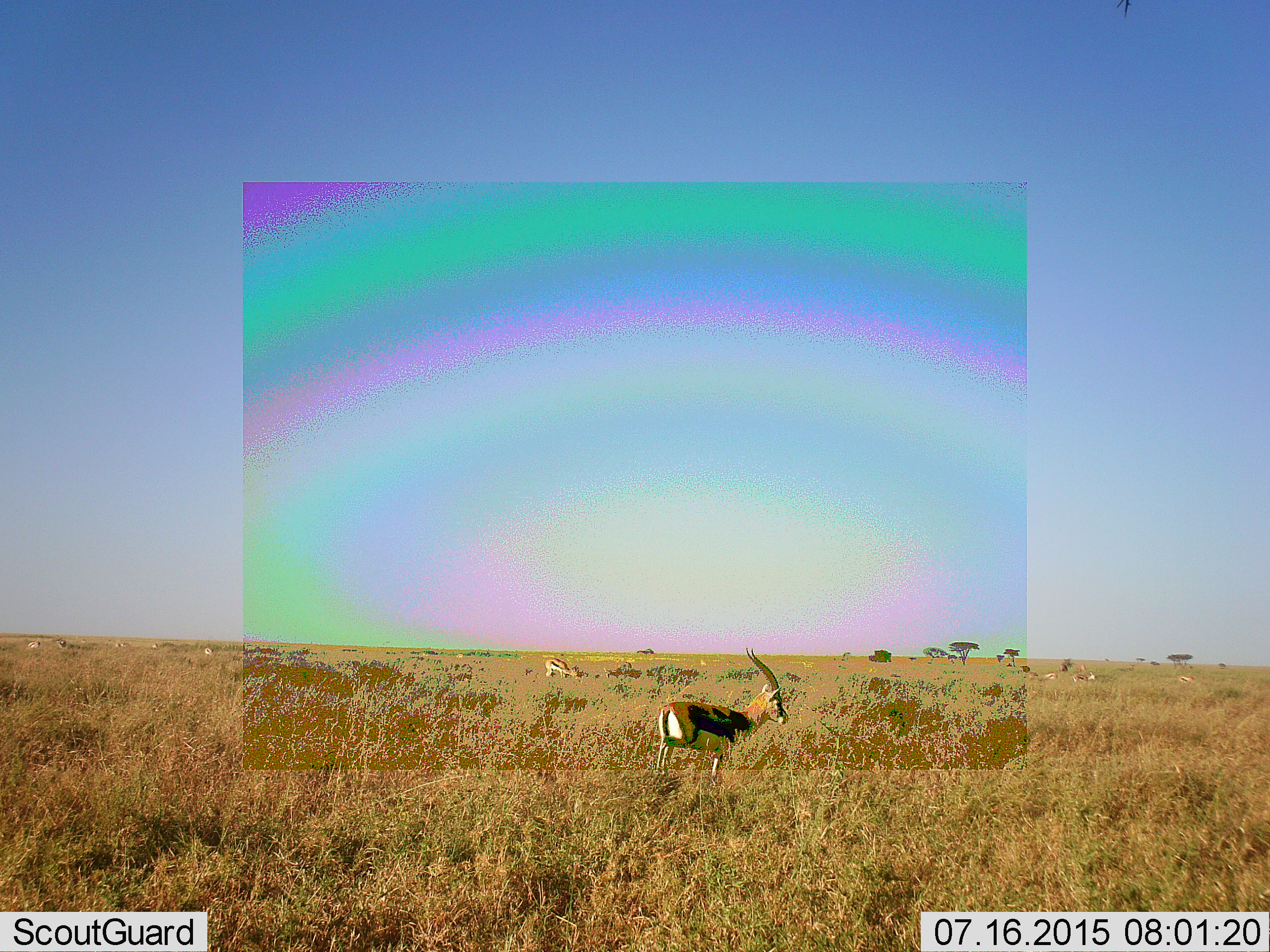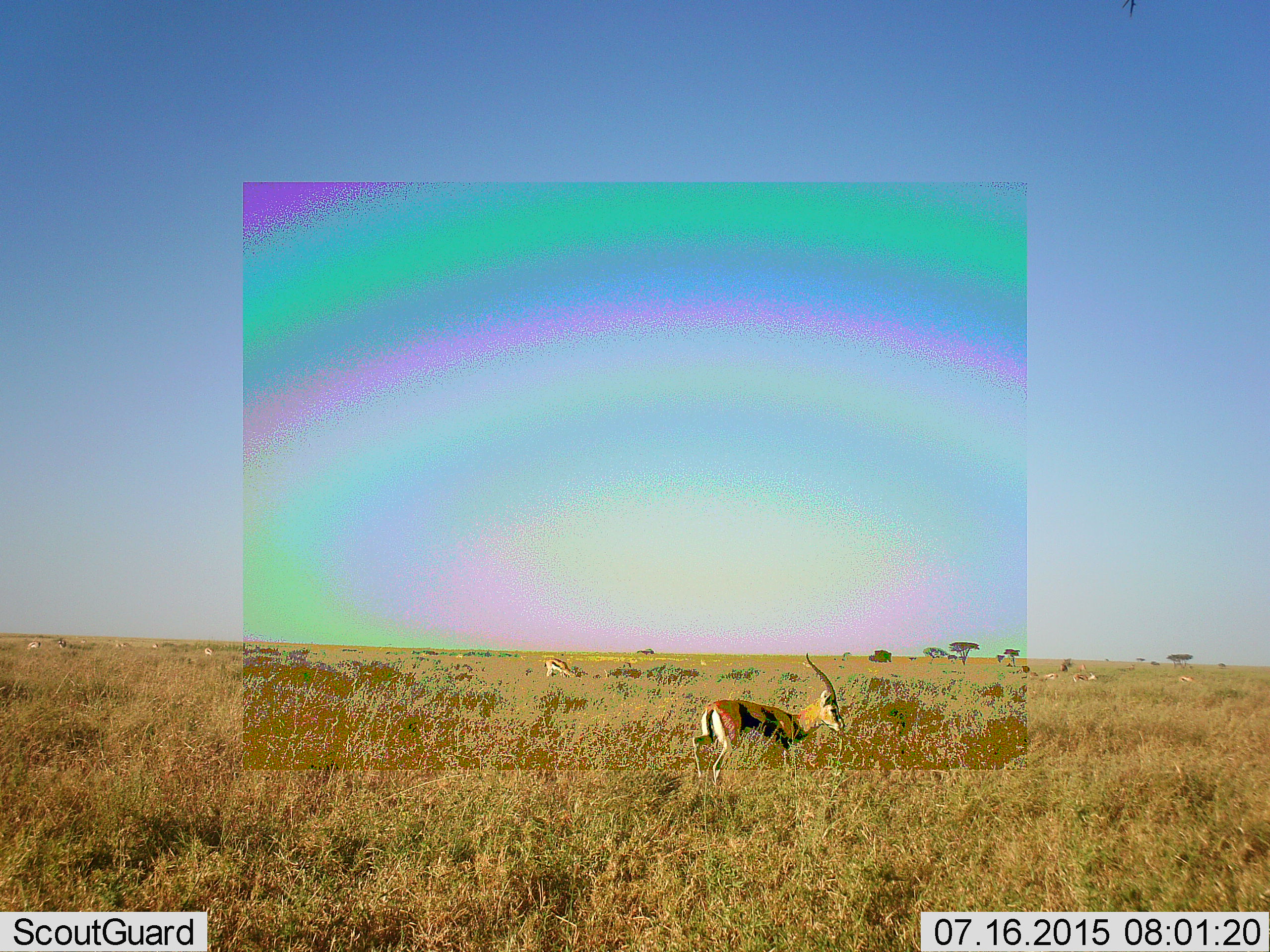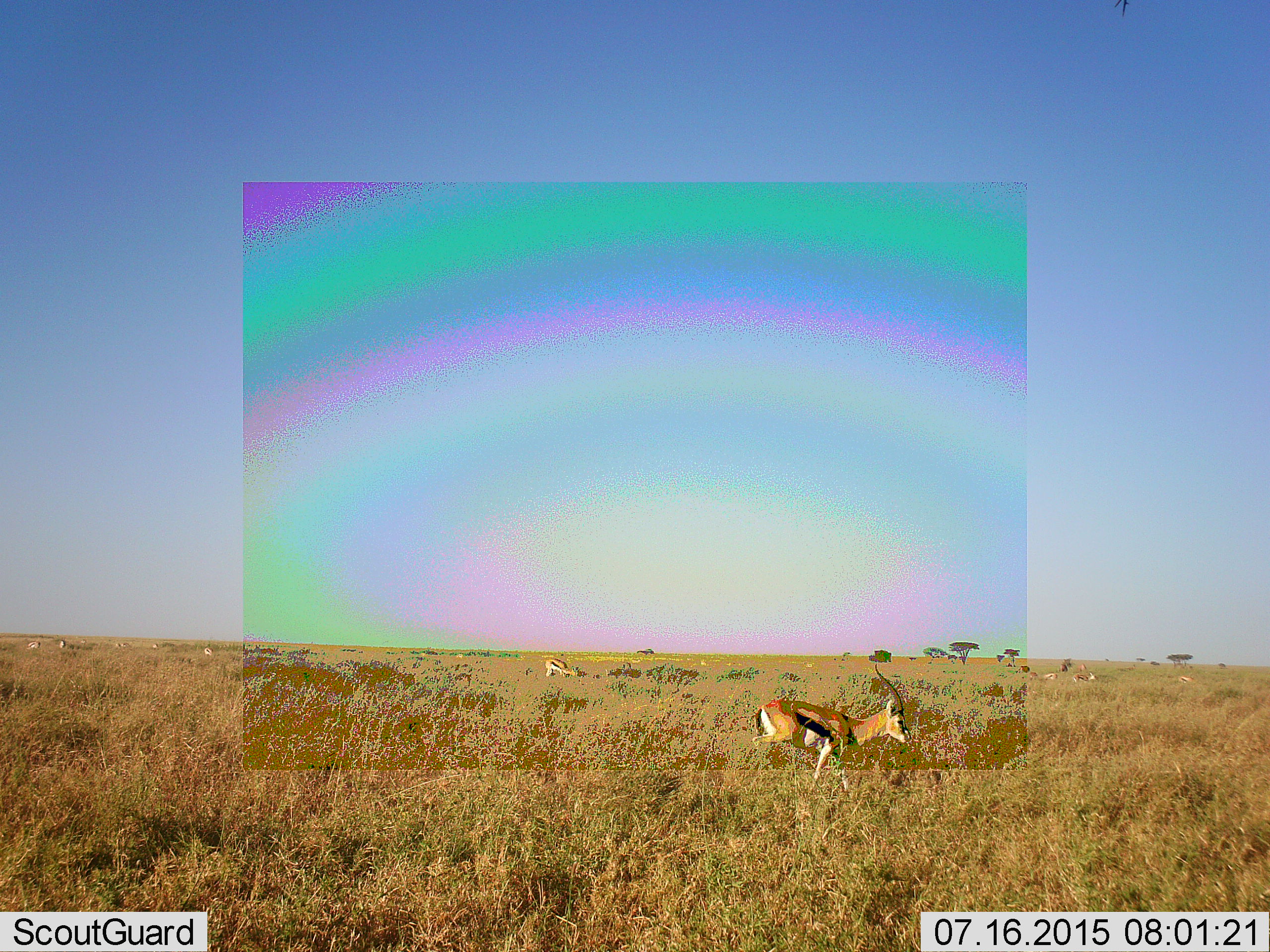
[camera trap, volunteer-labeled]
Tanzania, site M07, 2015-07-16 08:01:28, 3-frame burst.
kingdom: Animalia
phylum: Chordata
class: Mammalia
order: Artiodactyla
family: Bovidae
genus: Eudorcas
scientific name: Eudorcas thomsonii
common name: thomson's gazelle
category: gazellethomsons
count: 11-50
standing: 89%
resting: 11%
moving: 44%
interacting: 11%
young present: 11%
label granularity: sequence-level